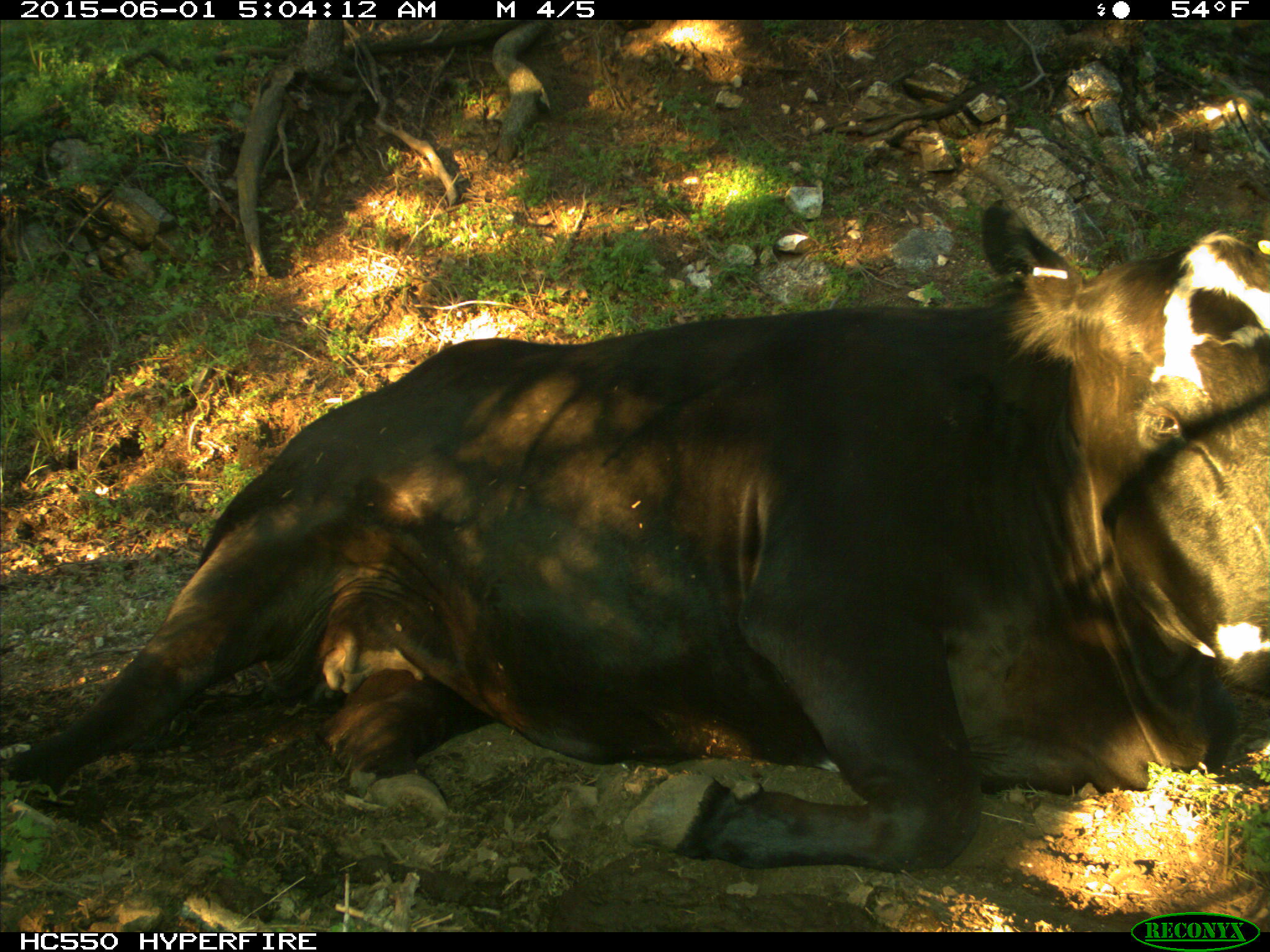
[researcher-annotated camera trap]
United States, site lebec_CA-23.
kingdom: Animalia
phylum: Chordata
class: Mammalia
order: Artiodactyla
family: Bovidae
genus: Bos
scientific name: Bos taurus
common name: domestic cow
Bos taurus (domestic cow).